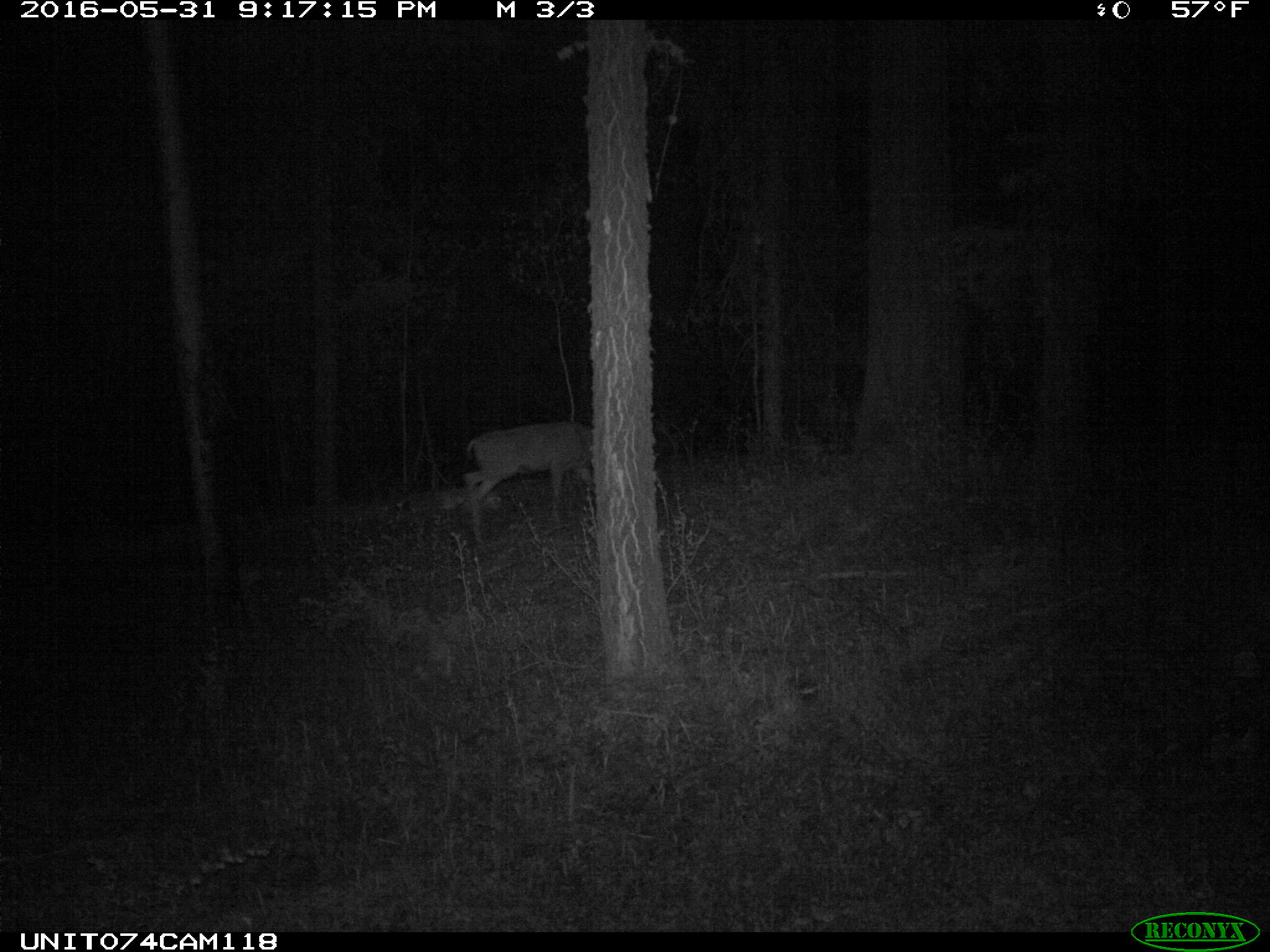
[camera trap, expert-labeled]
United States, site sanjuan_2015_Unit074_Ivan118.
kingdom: Animalia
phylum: Chordata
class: Mammalia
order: Artiodactyla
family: Cervidae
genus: Odocoileus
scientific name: Odocoileus hemionus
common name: mule deer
Odocoileus hemionus (mule deer).